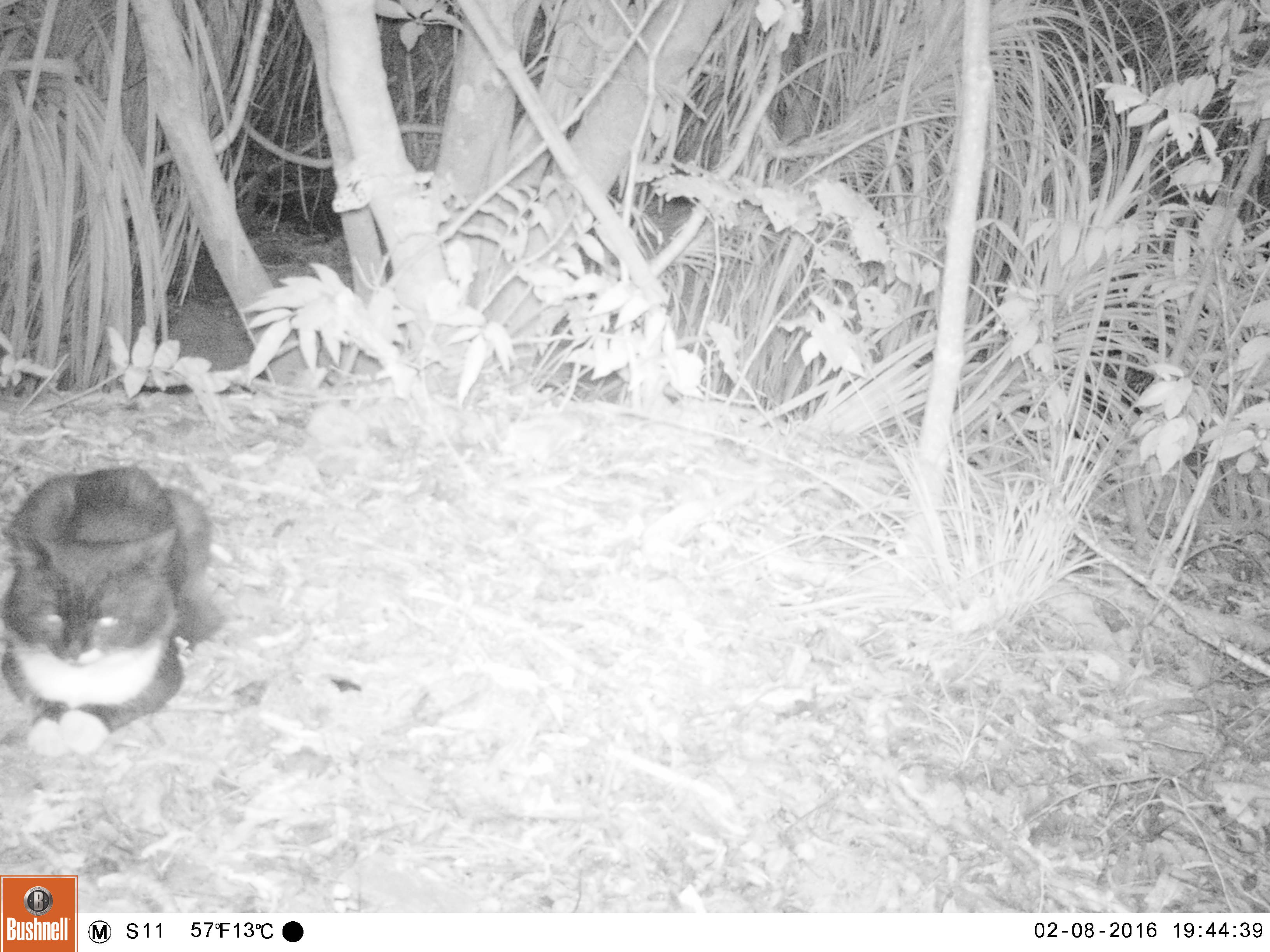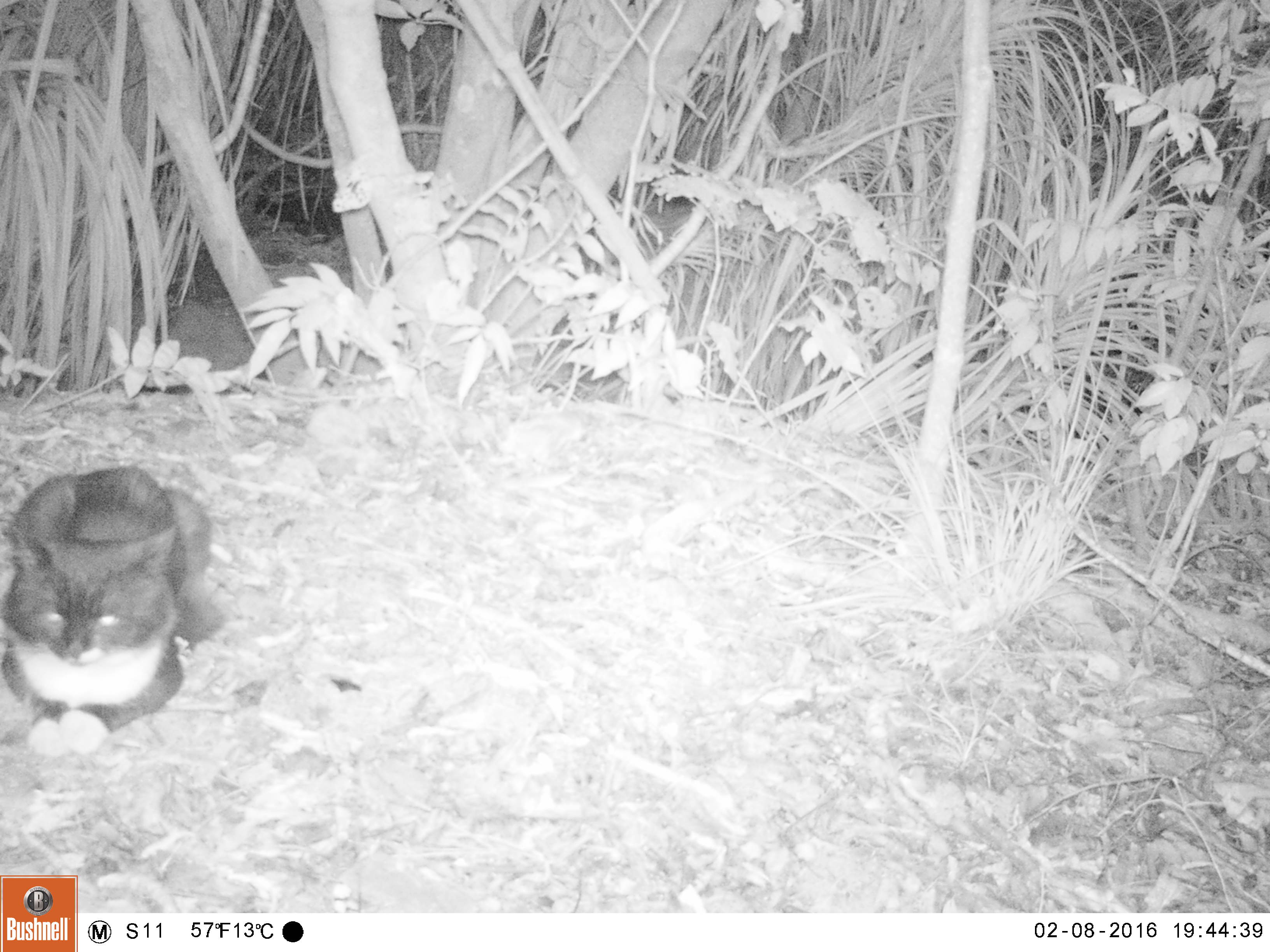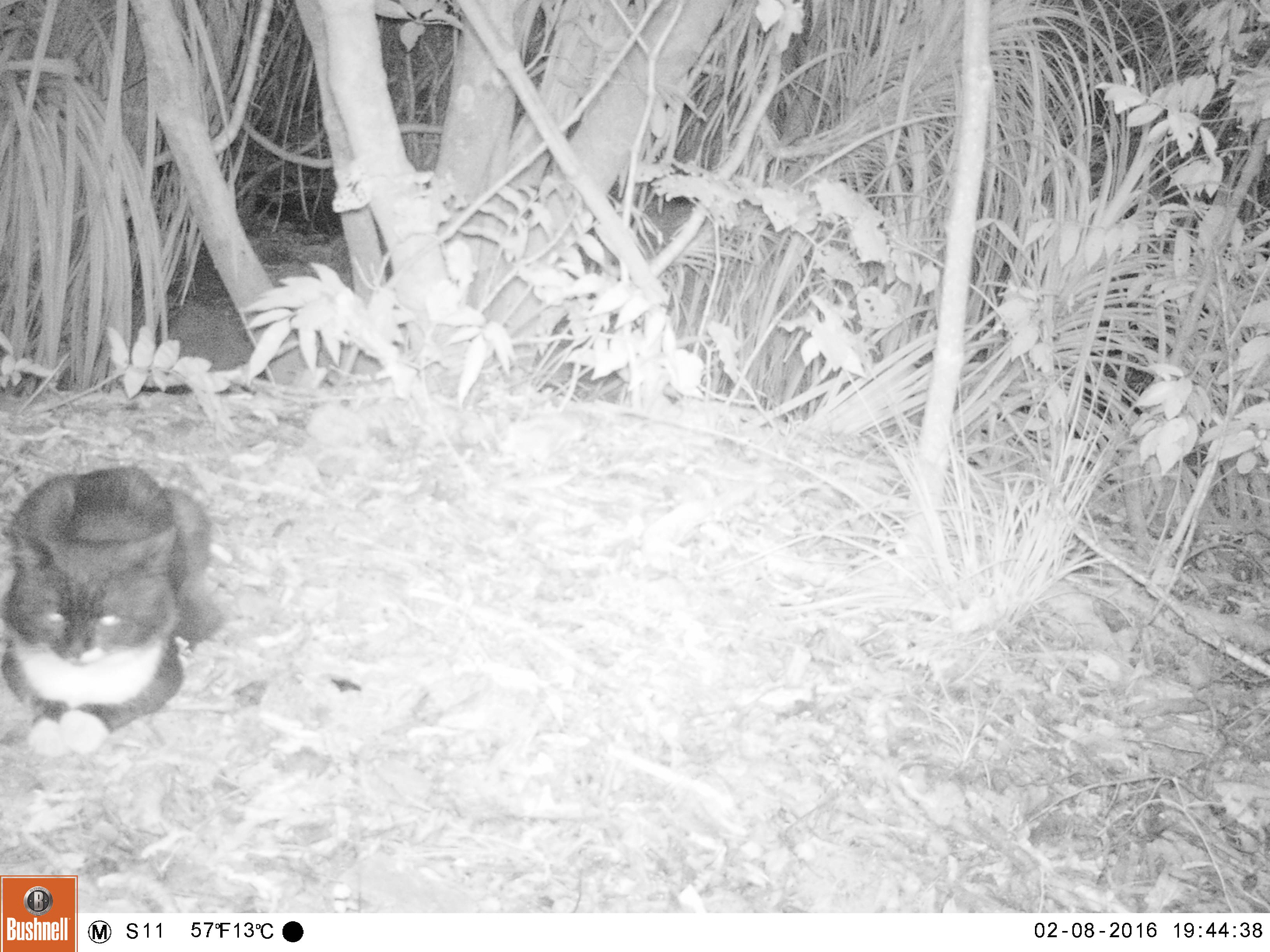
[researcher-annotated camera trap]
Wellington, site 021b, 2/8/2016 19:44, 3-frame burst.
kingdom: Animalia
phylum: Chordata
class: Mammalia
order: Carnivora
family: Felidae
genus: Felis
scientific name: Felis catus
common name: cat